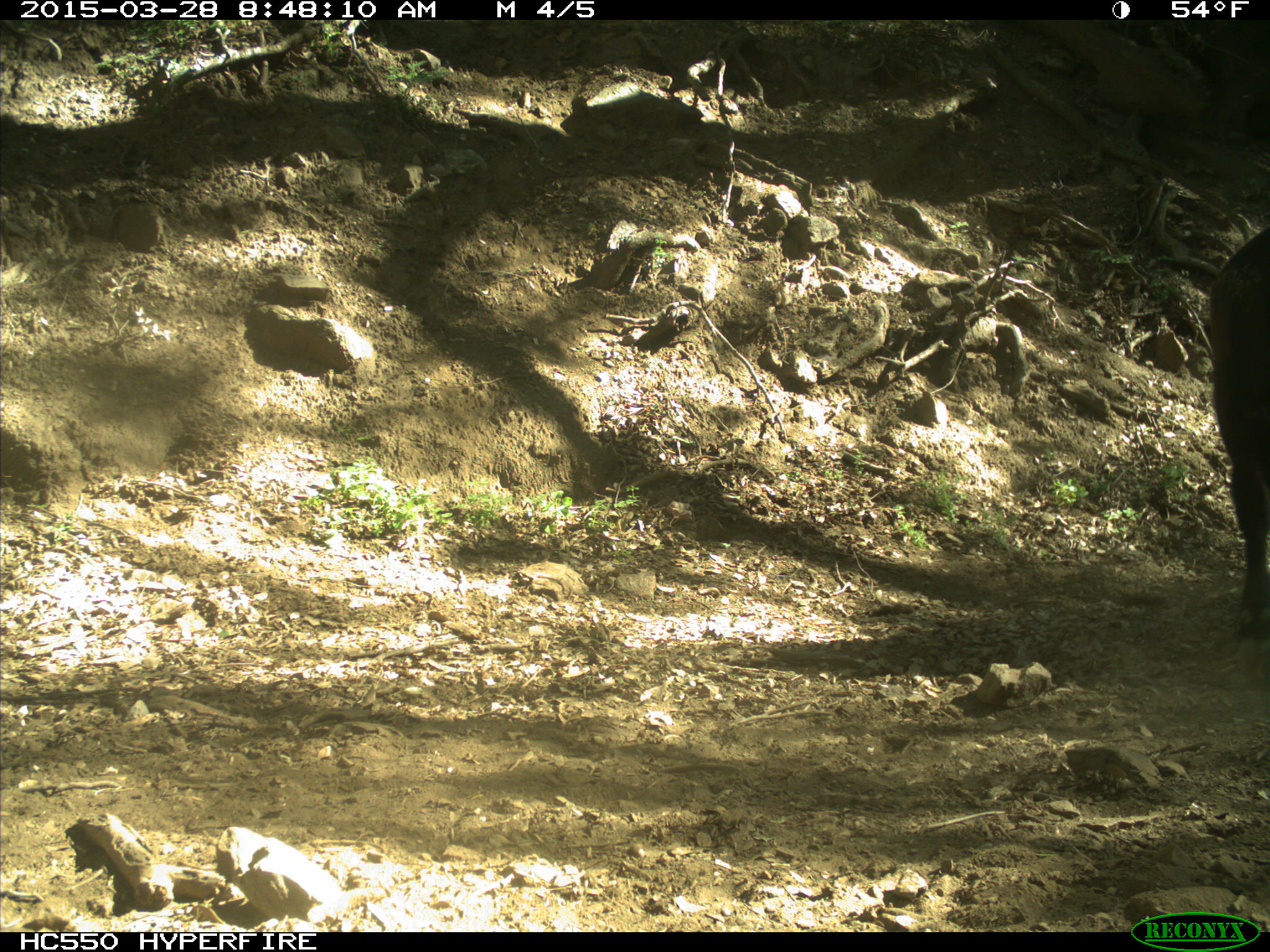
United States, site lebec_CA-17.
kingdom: Animalia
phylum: Chordata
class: Mammalia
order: Artiodactyla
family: Bovidae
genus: Bos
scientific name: Bos taurus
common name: domestic cow